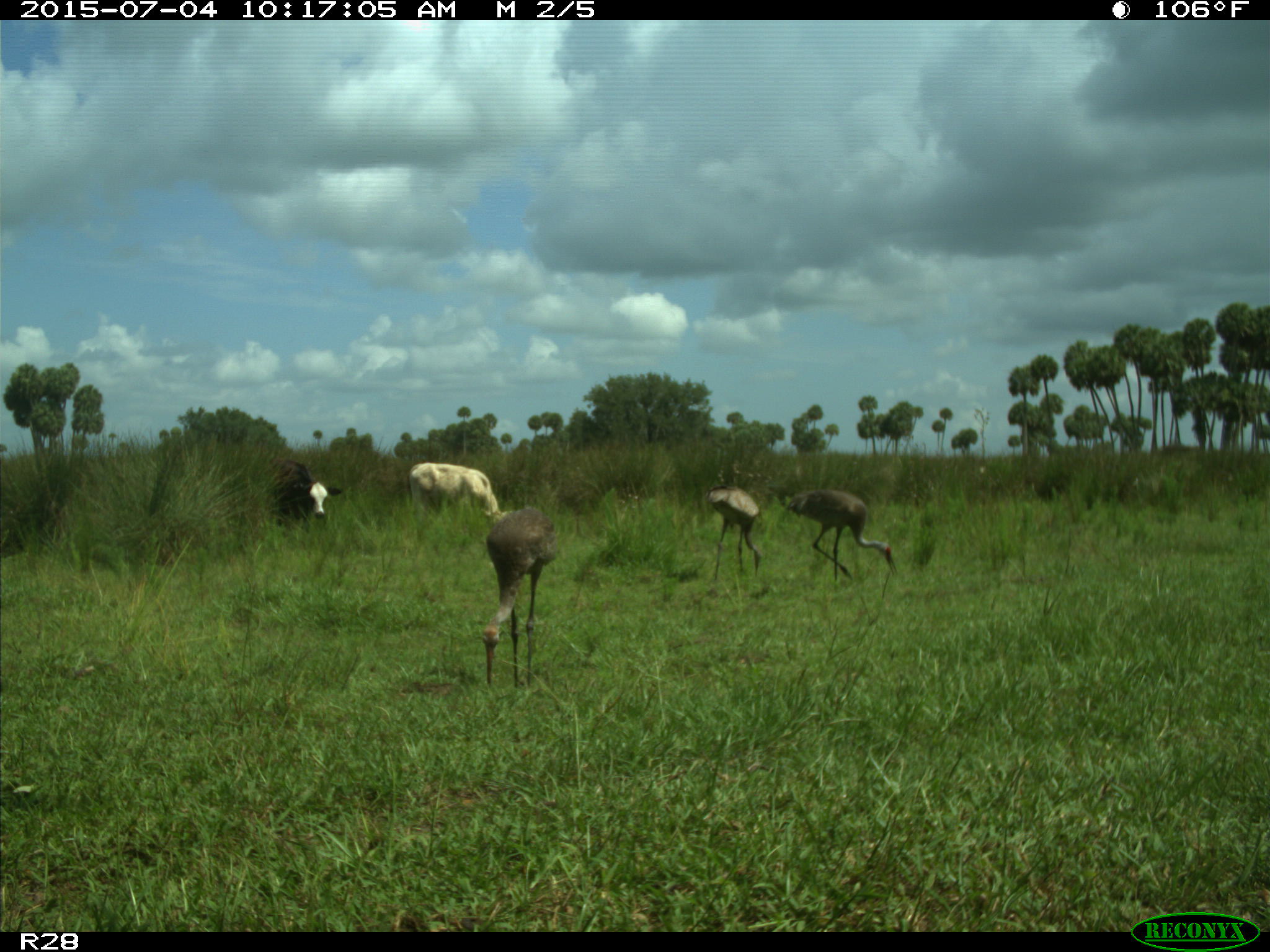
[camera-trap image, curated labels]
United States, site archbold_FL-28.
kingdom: Animalia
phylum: Chordata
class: Mammalia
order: Artiodactyla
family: Bovidae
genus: Bos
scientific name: Bos taurus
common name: domestic cow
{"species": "Bos taurus (domestic cow)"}